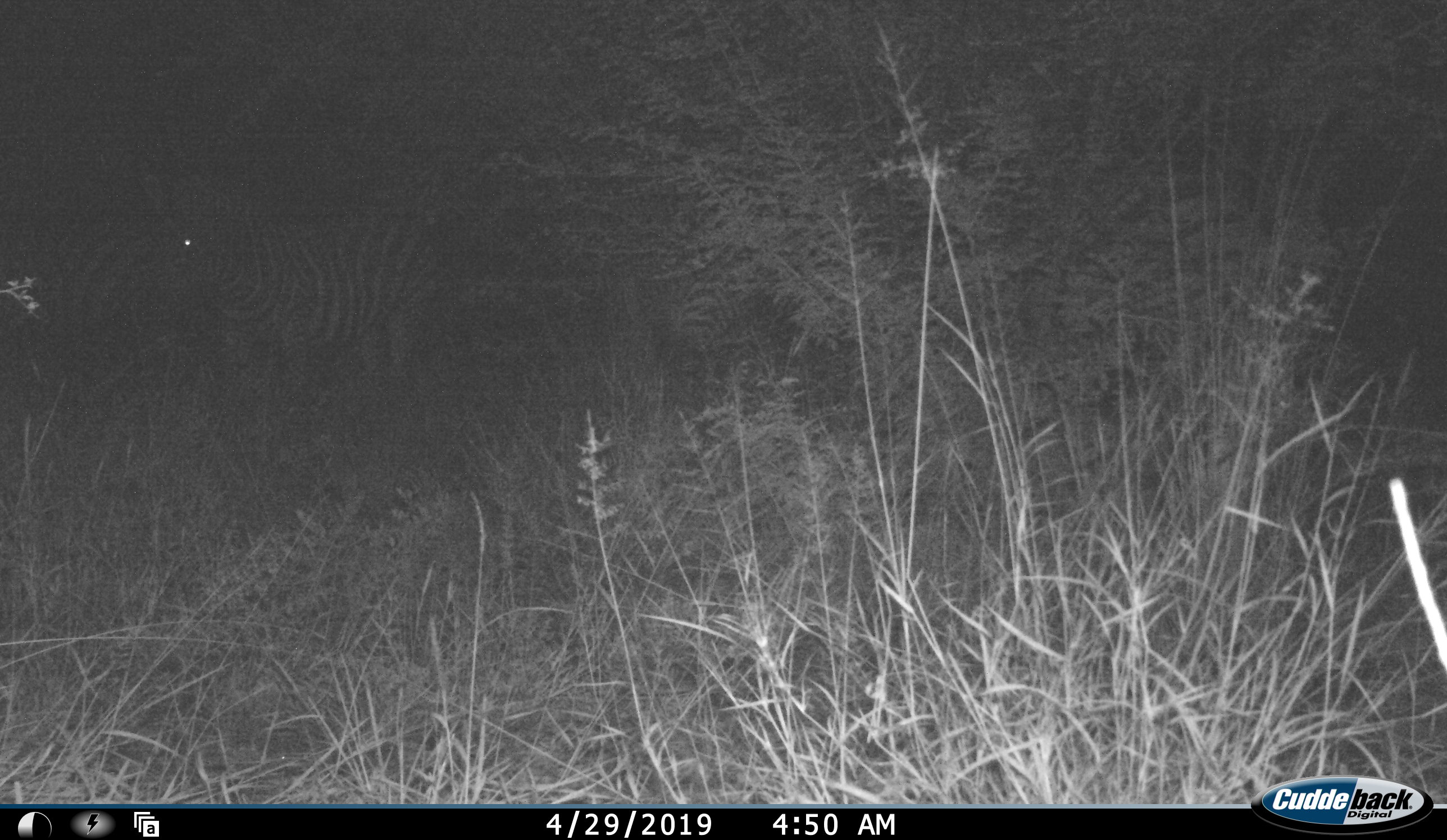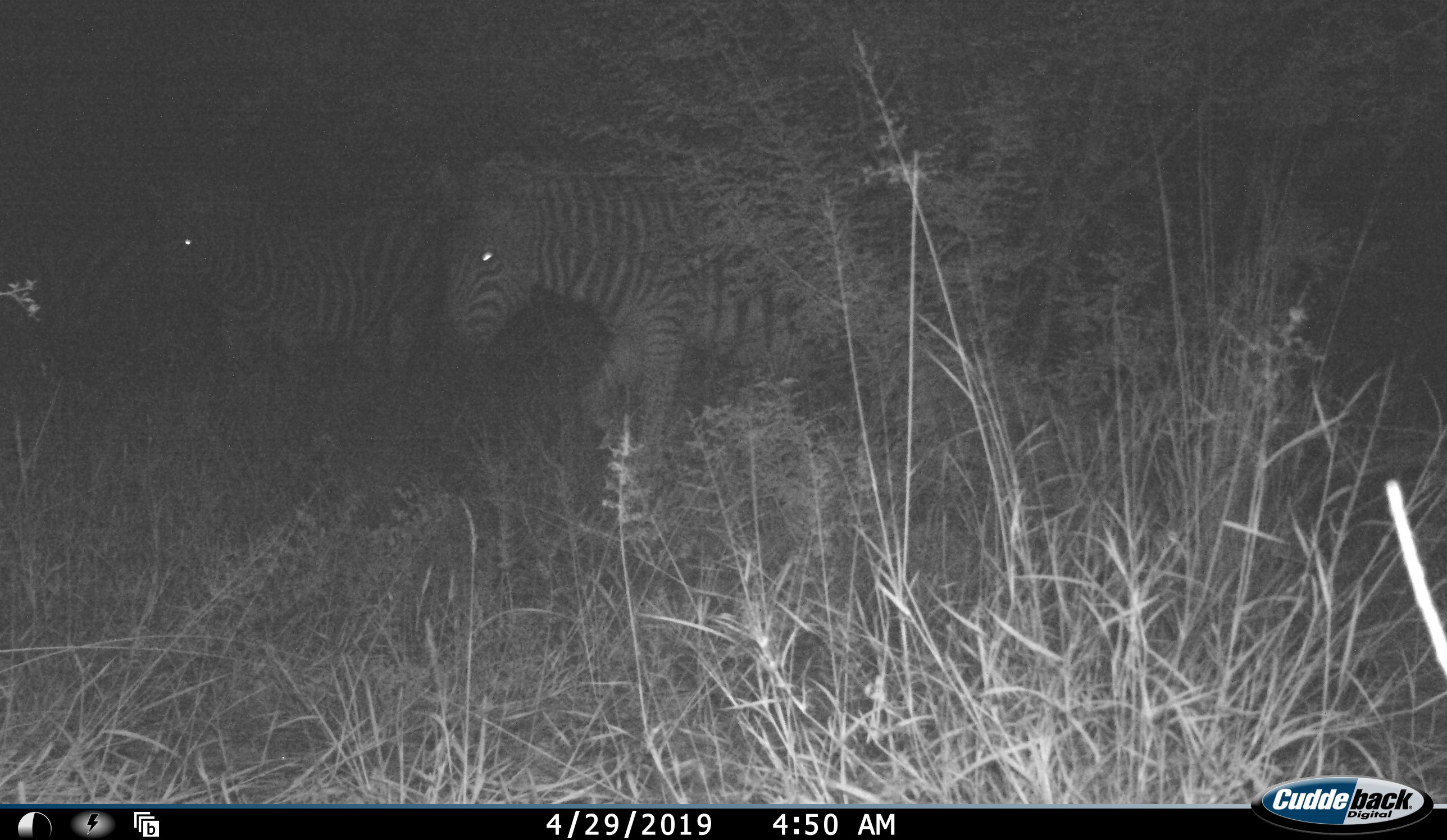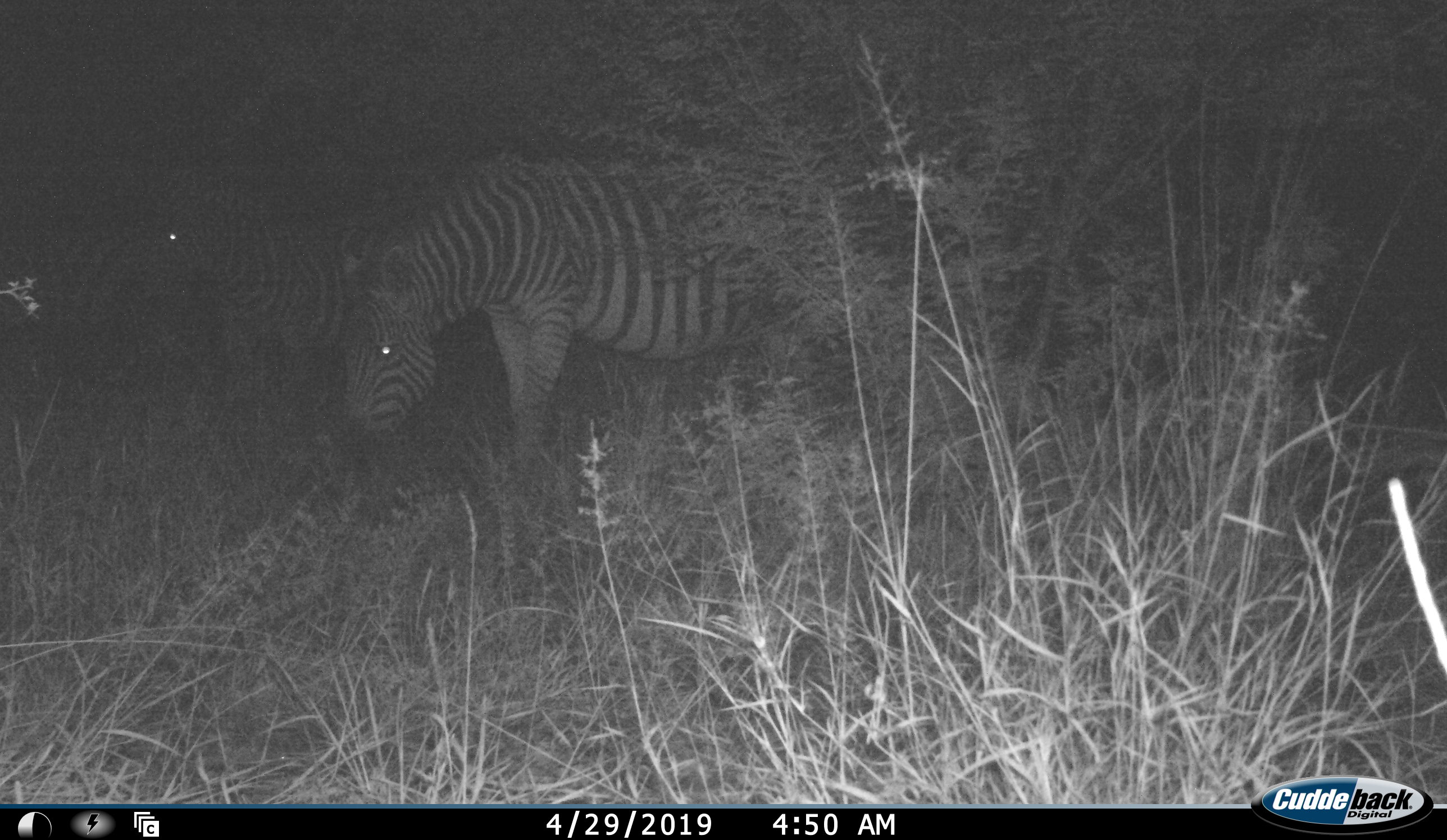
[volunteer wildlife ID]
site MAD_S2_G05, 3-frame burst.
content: unidentified animal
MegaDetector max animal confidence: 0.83